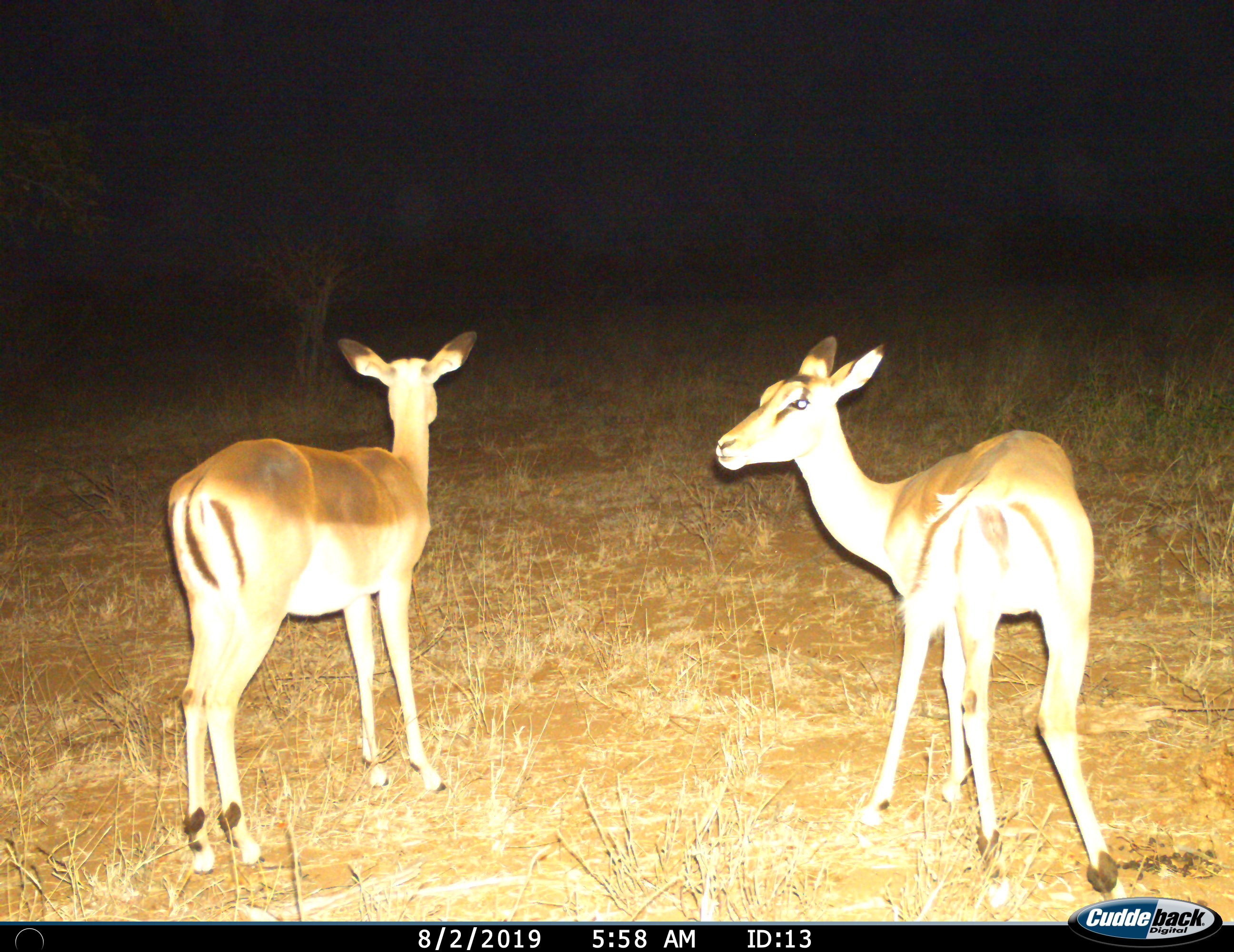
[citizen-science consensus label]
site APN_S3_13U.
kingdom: Animalia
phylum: Chordata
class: Mammalia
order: Artiodactyla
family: Bovidae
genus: Aepyceros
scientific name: Aepyceros melampus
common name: impala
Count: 2.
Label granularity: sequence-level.